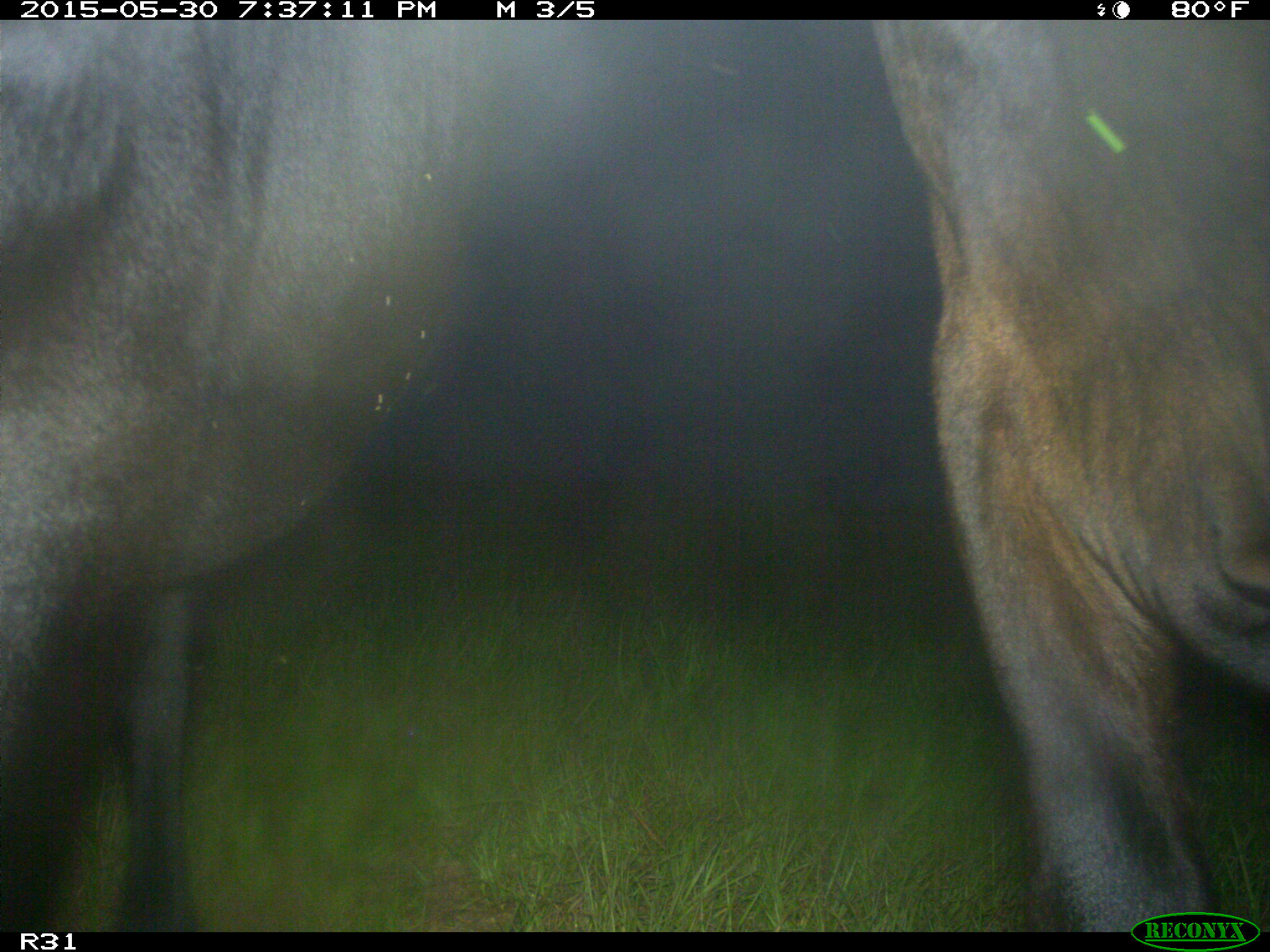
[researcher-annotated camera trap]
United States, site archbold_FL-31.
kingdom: Animalia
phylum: Chordata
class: Mammalia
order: Artiodactyla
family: Bovidae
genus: Bos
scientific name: Bos taurus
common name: domestic cow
Bos taurus (domestic cow).